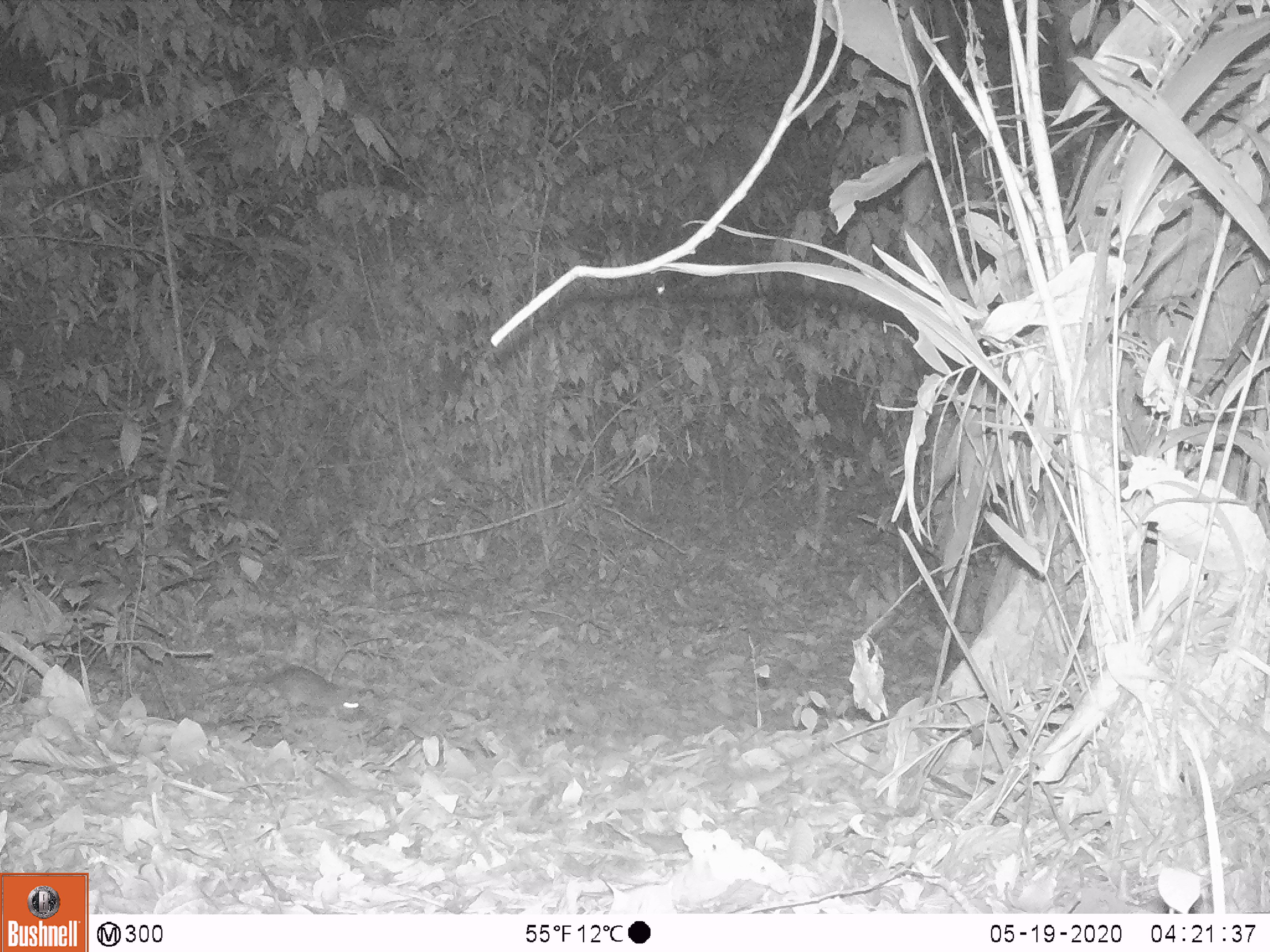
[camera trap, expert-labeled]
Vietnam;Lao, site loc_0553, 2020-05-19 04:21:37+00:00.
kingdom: Animalia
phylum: Chordata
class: Mammalia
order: Rodentia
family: Muridae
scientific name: Muridae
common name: old-world mice and rats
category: unidentified murid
Unidentified murid (old-world mice and rats) (Muridae). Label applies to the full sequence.